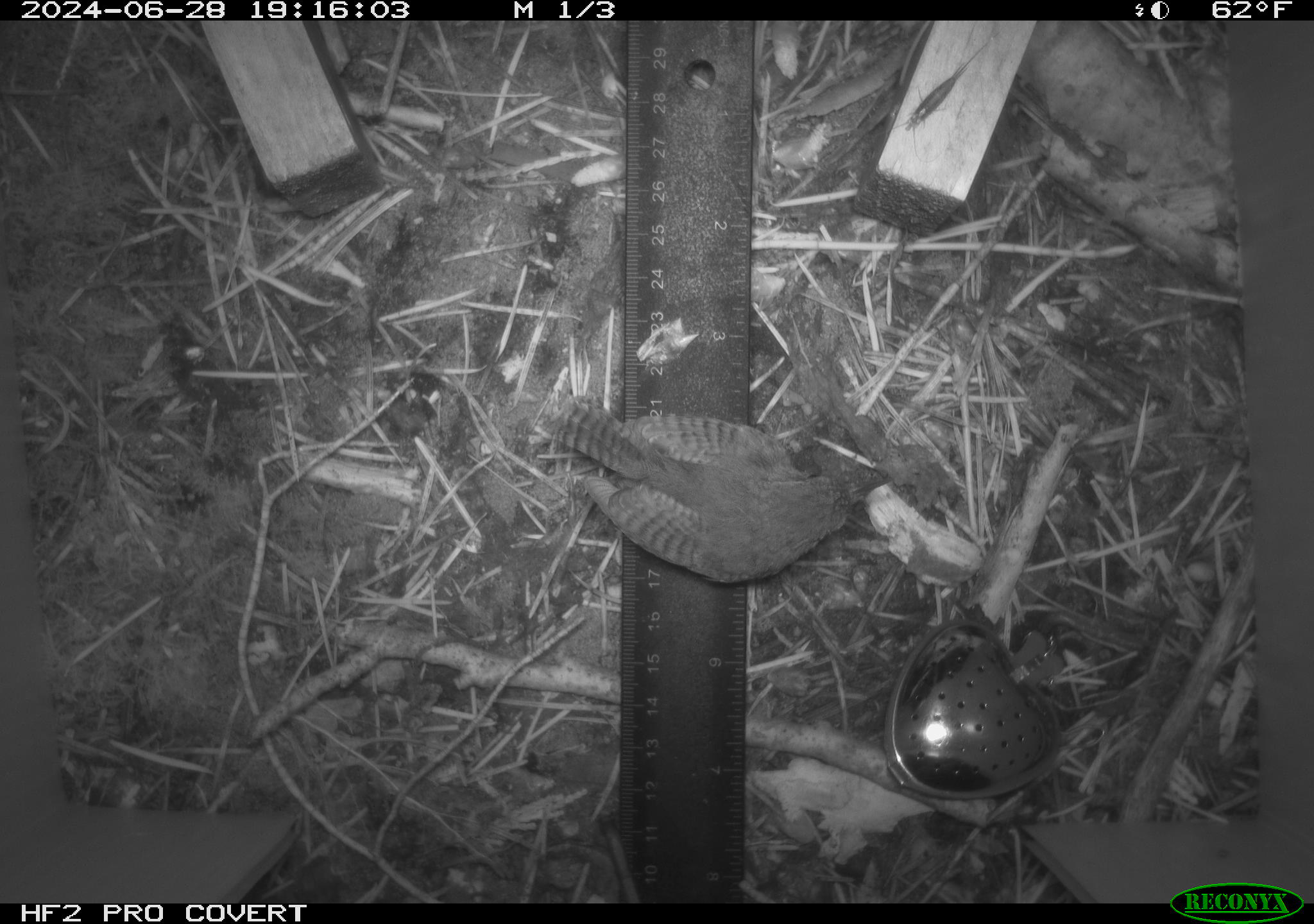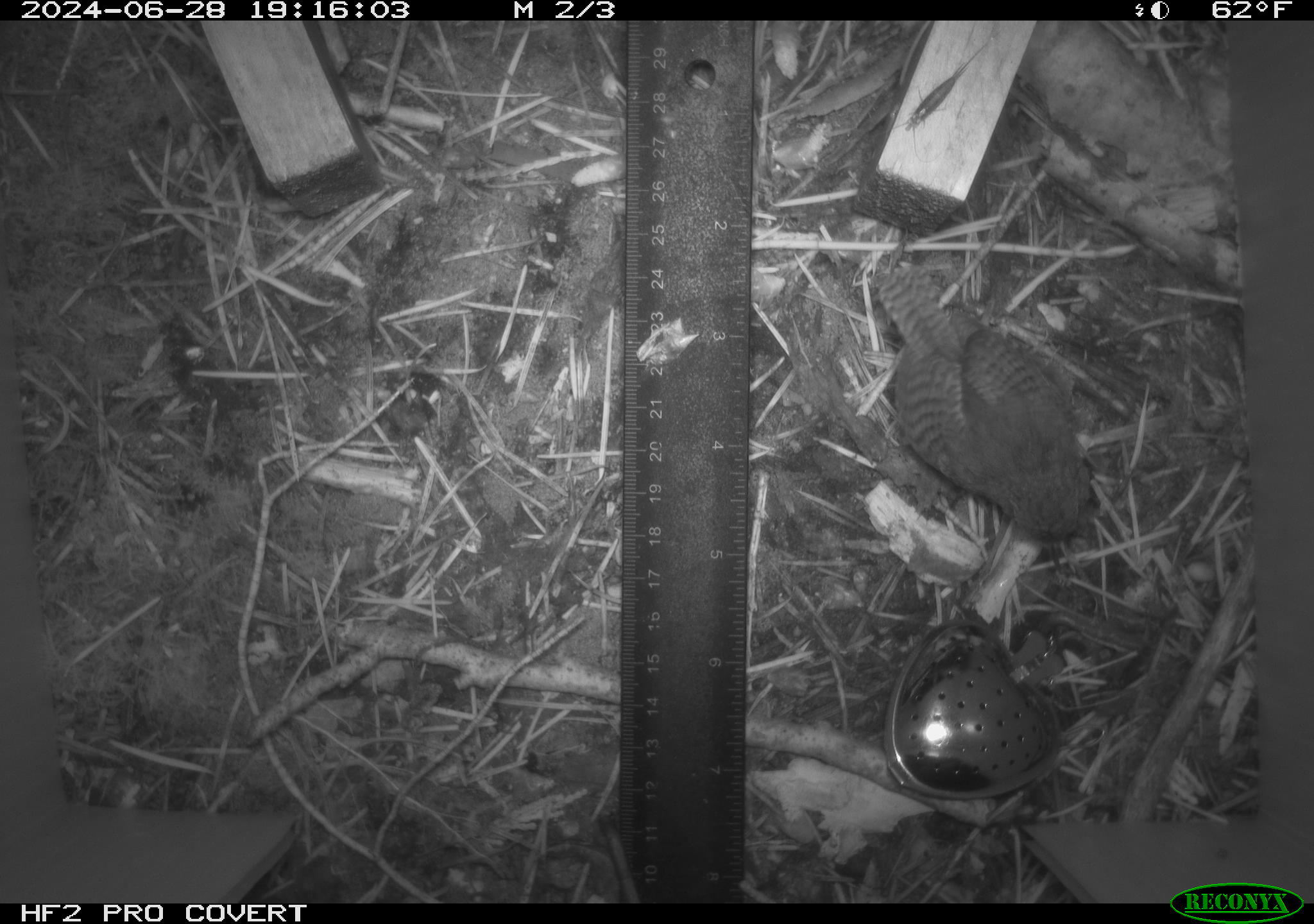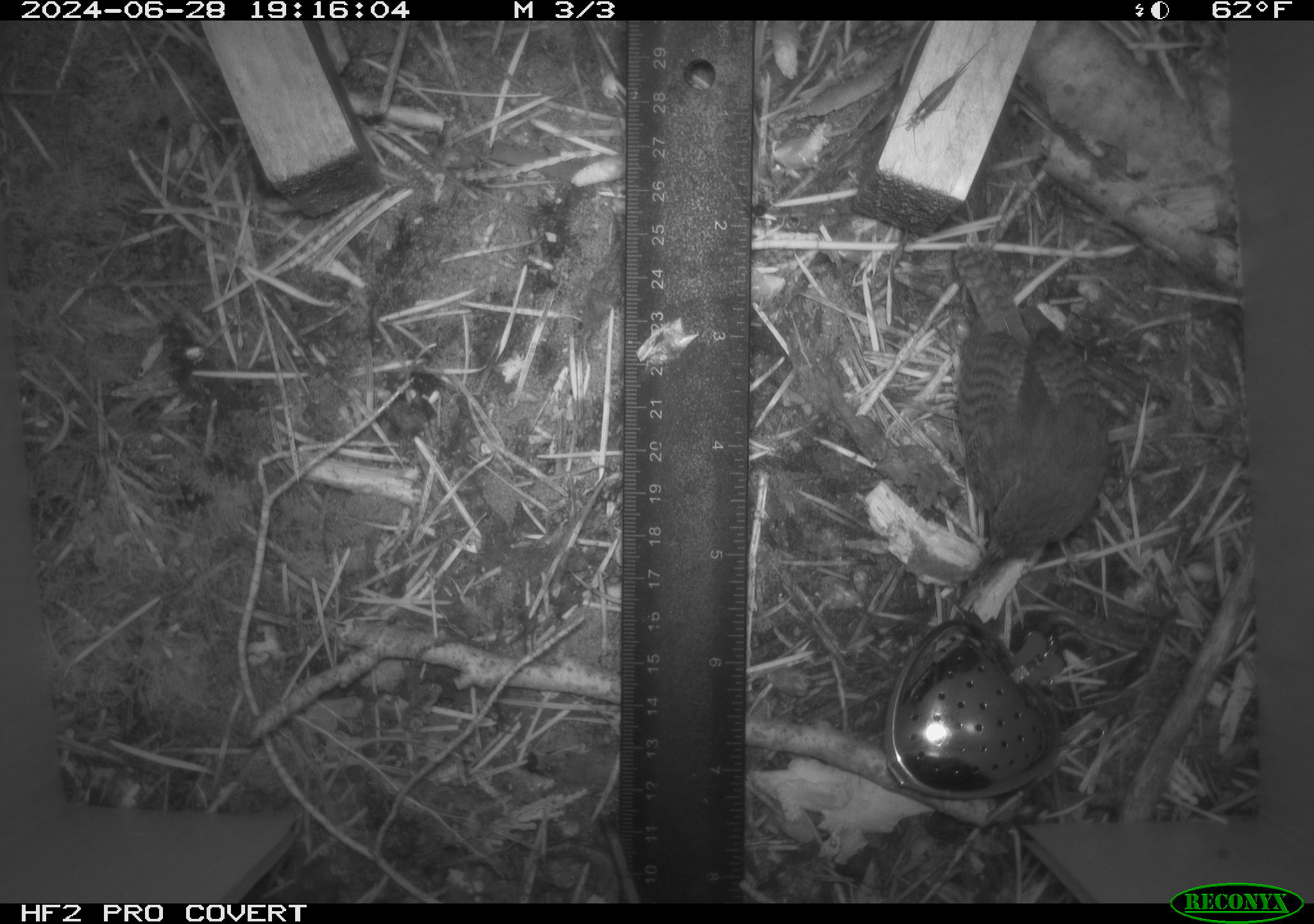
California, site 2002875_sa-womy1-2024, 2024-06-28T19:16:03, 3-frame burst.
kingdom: Animalia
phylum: Chordata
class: Aves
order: Passeriformes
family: Troglodytidae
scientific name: Troglodytidae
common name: wren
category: troglodytidae family